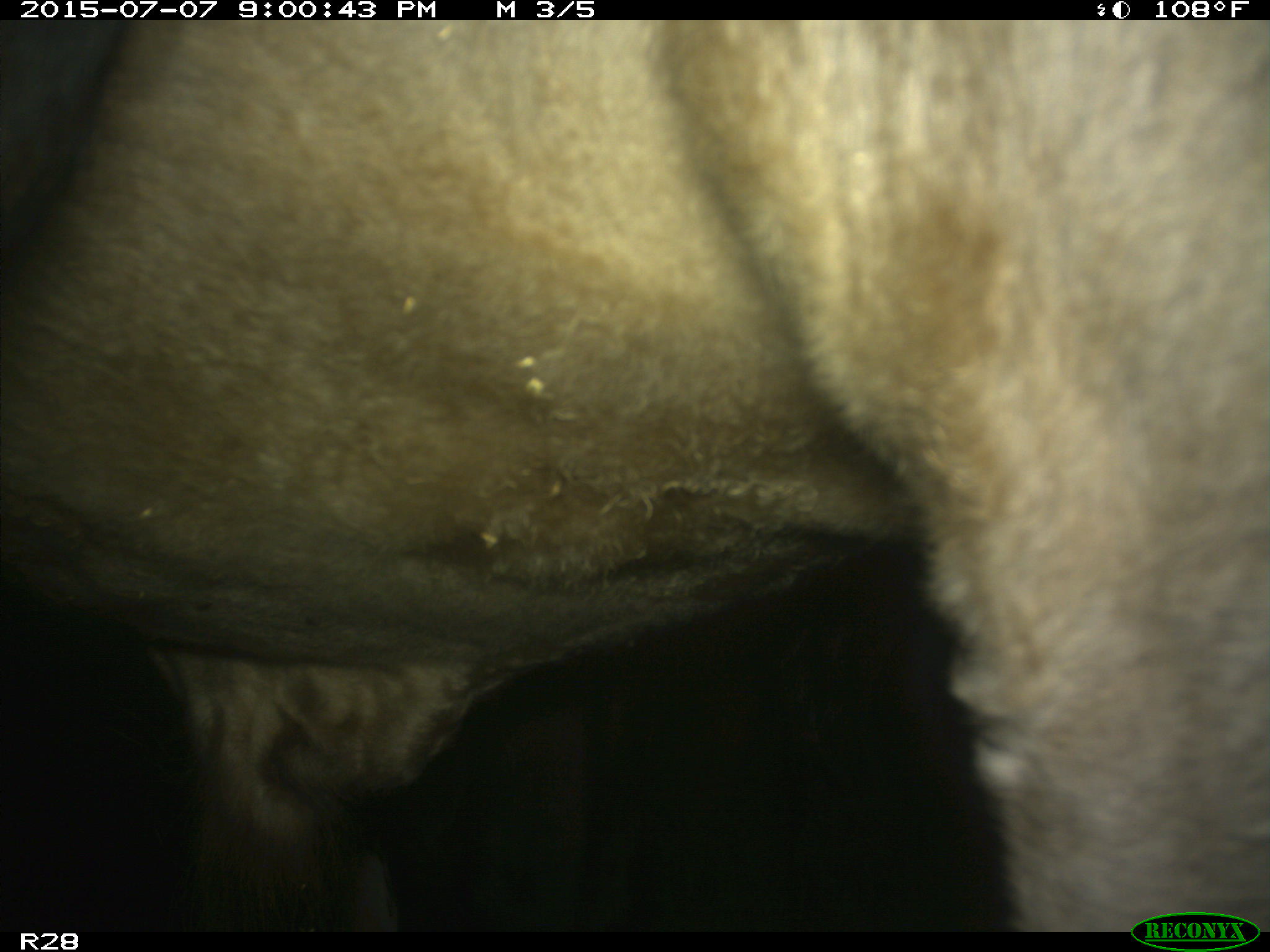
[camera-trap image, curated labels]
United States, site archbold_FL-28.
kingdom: Animalia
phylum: Chordata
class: Mammalia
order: Artiodactyla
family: Bovidae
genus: Bos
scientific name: Bos taurus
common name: domestic cow